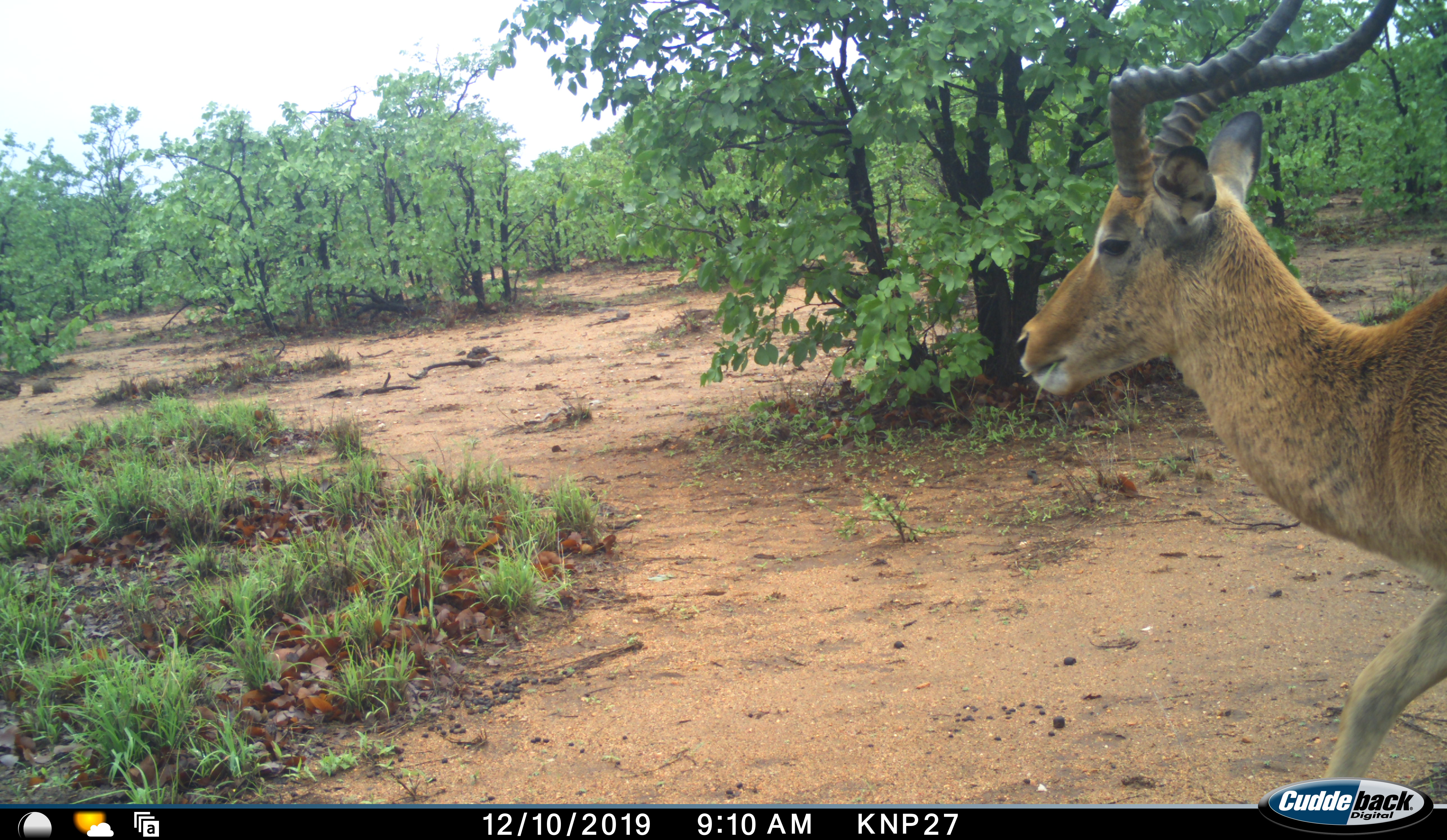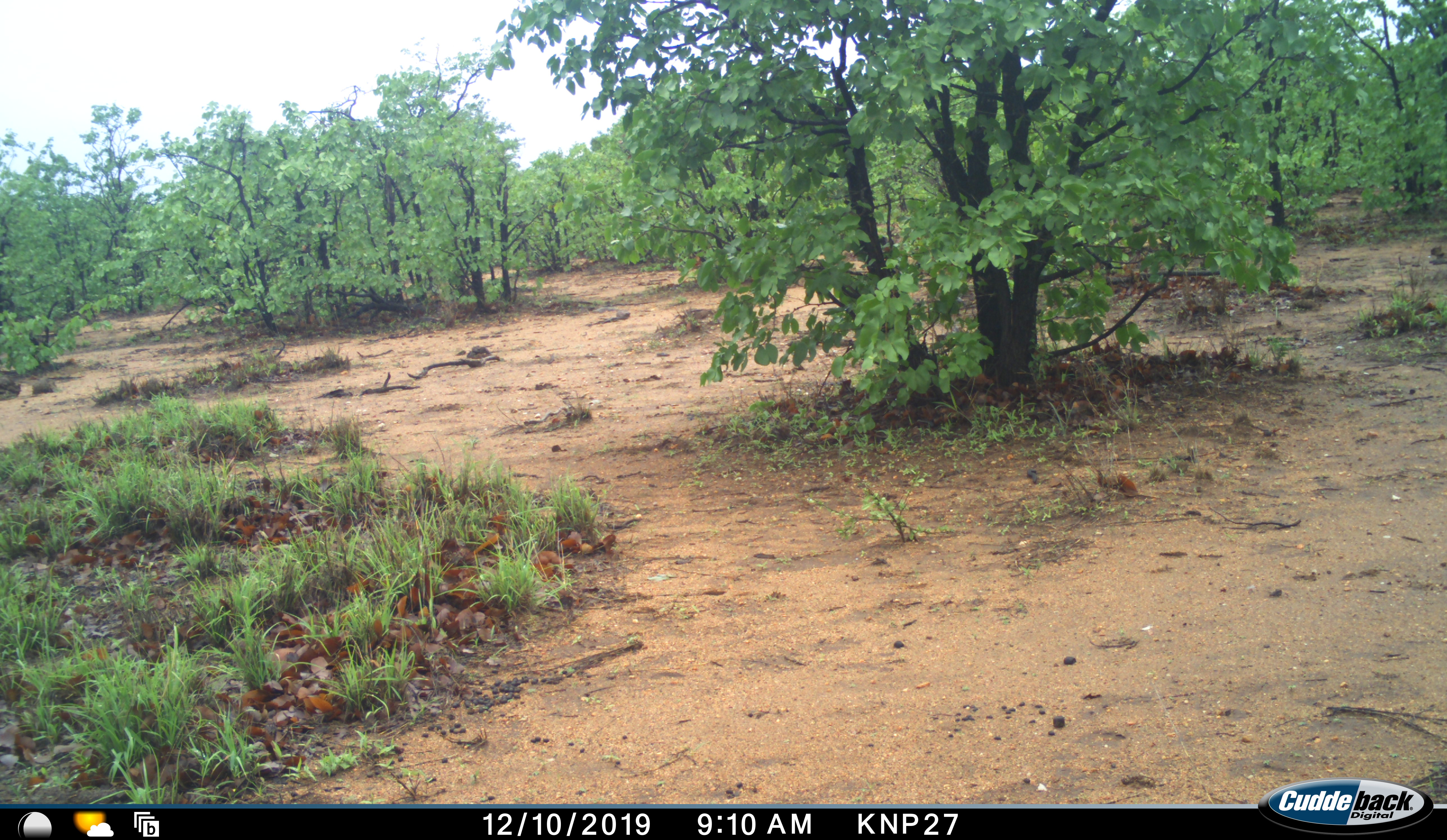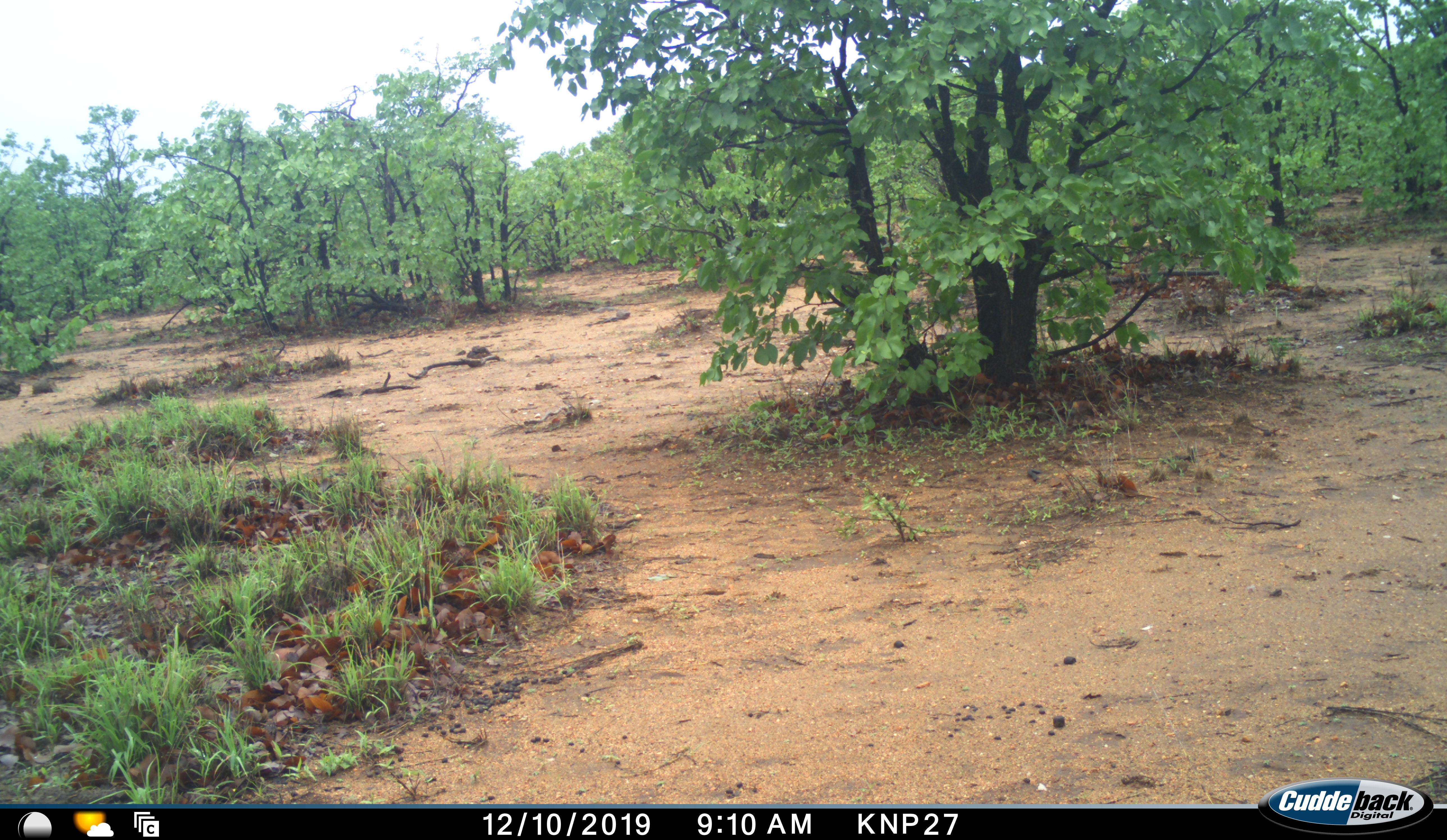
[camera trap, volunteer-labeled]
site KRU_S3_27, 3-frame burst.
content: unidentified animal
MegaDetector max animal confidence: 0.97